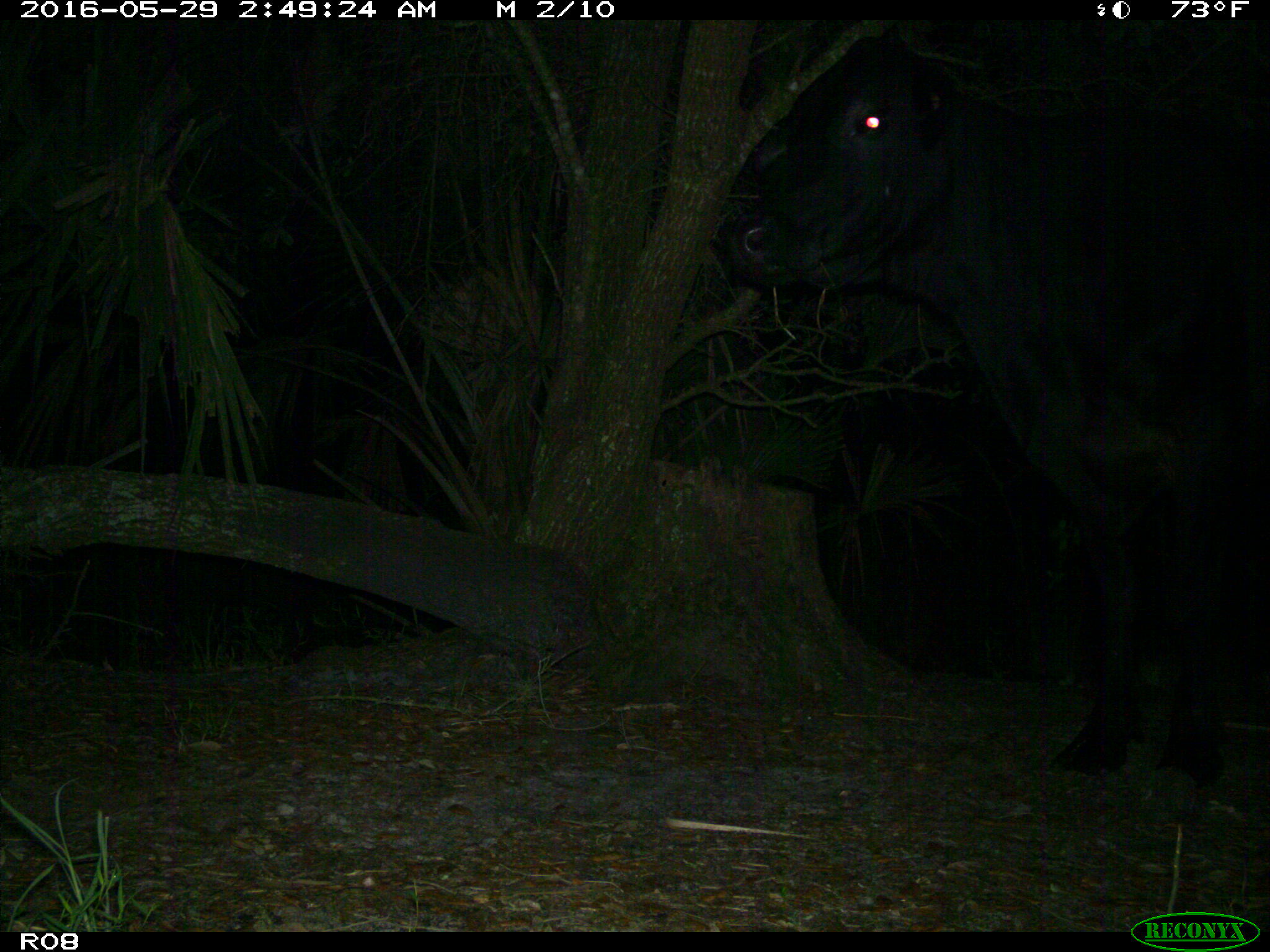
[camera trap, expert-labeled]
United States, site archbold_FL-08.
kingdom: Animalia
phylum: Chordata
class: Mammalia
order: Artiodactyla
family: Bovidae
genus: Bos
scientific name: Bos taurus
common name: domestic cow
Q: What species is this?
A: Bos taurus (domestic cow).